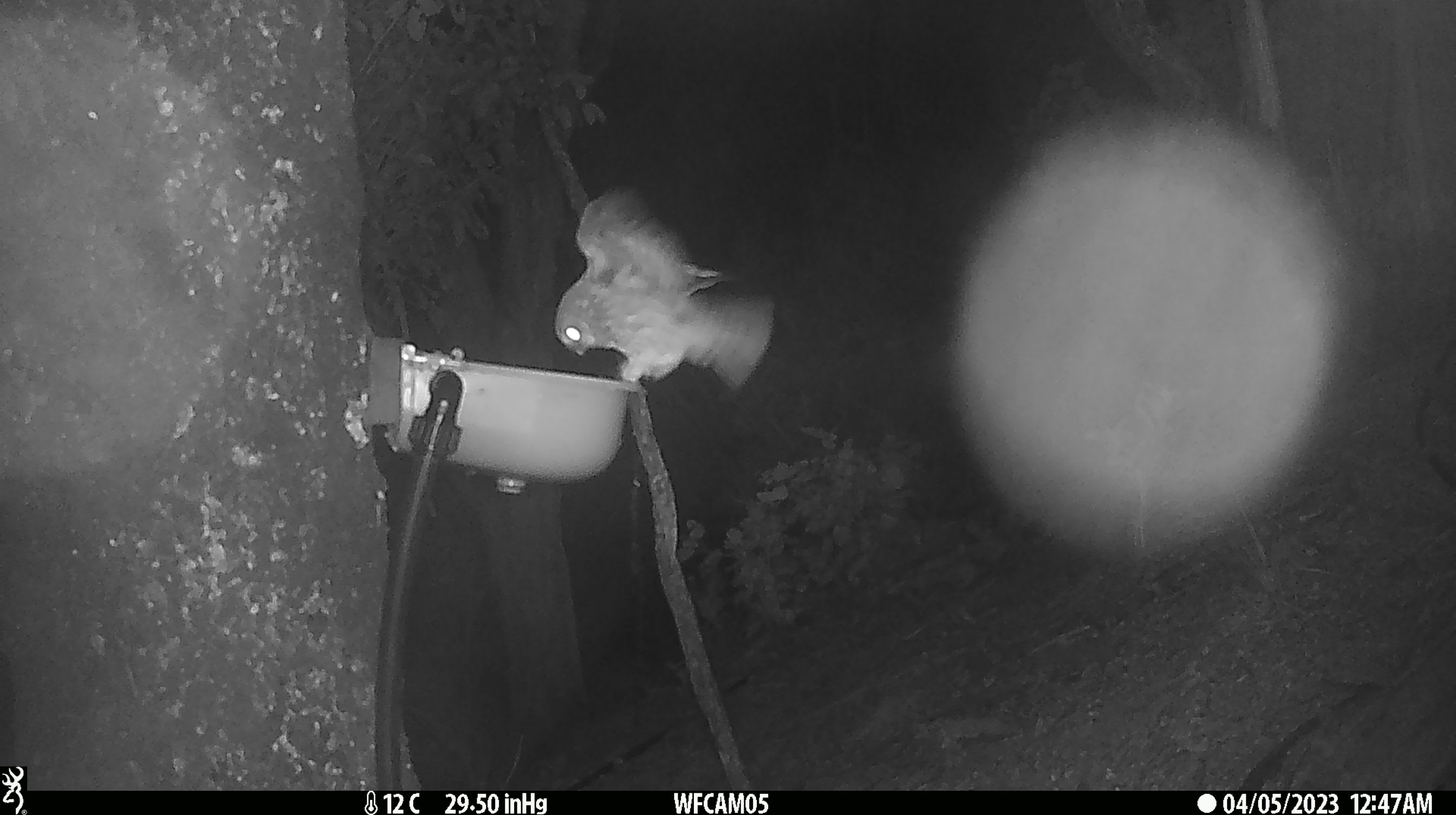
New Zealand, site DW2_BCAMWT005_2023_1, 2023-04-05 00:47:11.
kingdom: Animalia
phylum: Chordata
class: Aves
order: Strigiformes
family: Strigidae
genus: Ninox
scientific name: Ninox novaeseelandiae novaeseelandiae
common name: morepork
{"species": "morepork (Ninox novaeseelandiae novaeseelandiae)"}